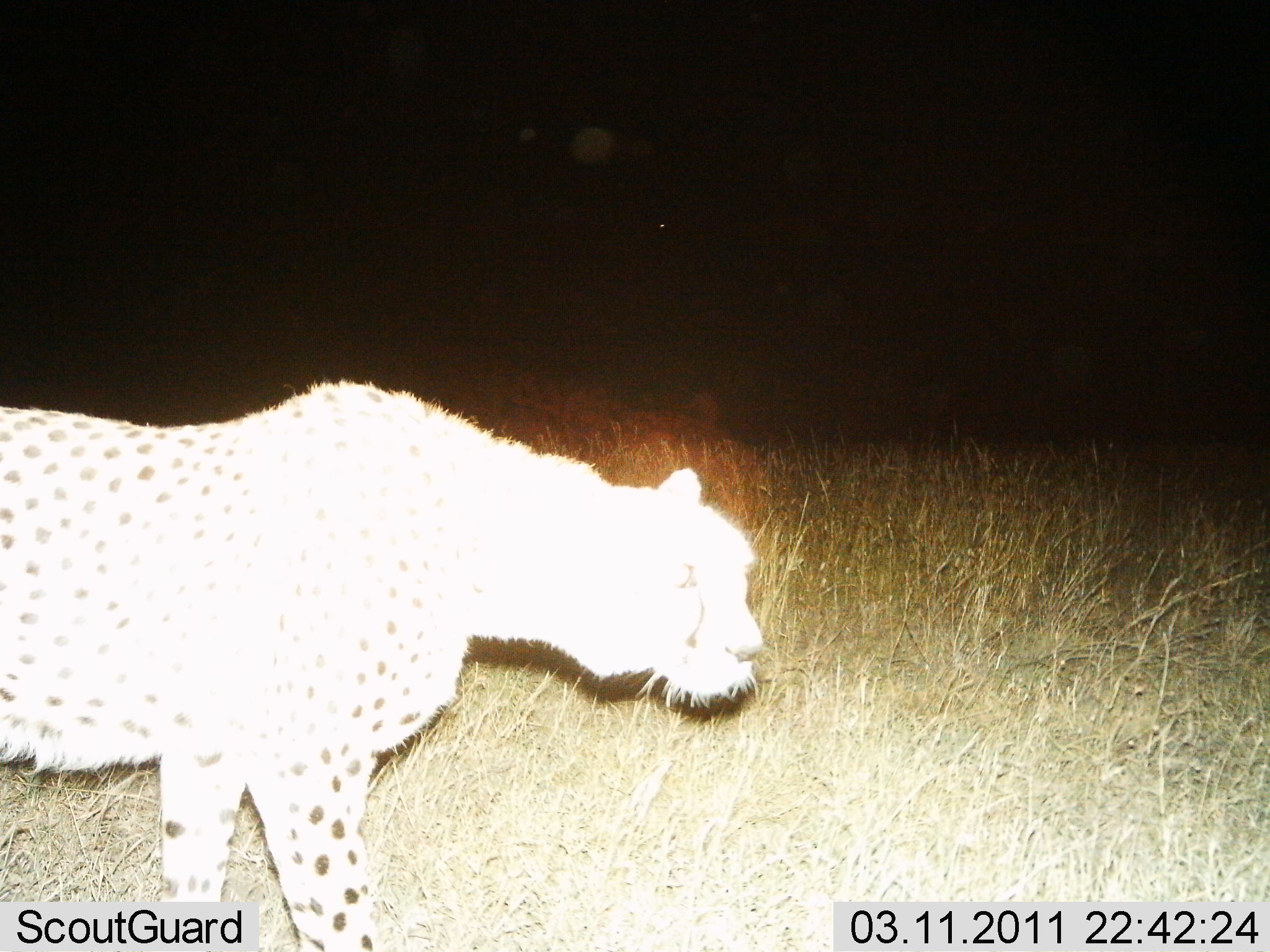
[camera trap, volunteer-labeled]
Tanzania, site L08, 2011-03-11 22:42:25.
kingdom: Animalia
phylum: Chordata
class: Mammalia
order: Carnivora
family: Felidae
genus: Acinonyx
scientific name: Acinonyx jubatus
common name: cheetah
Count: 1.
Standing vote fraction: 67%.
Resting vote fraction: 0%.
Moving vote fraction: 42%.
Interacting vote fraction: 0%.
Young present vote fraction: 0%.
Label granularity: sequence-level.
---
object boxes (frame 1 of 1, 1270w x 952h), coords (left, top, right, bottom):
animal: (0, 382, 770, 950)